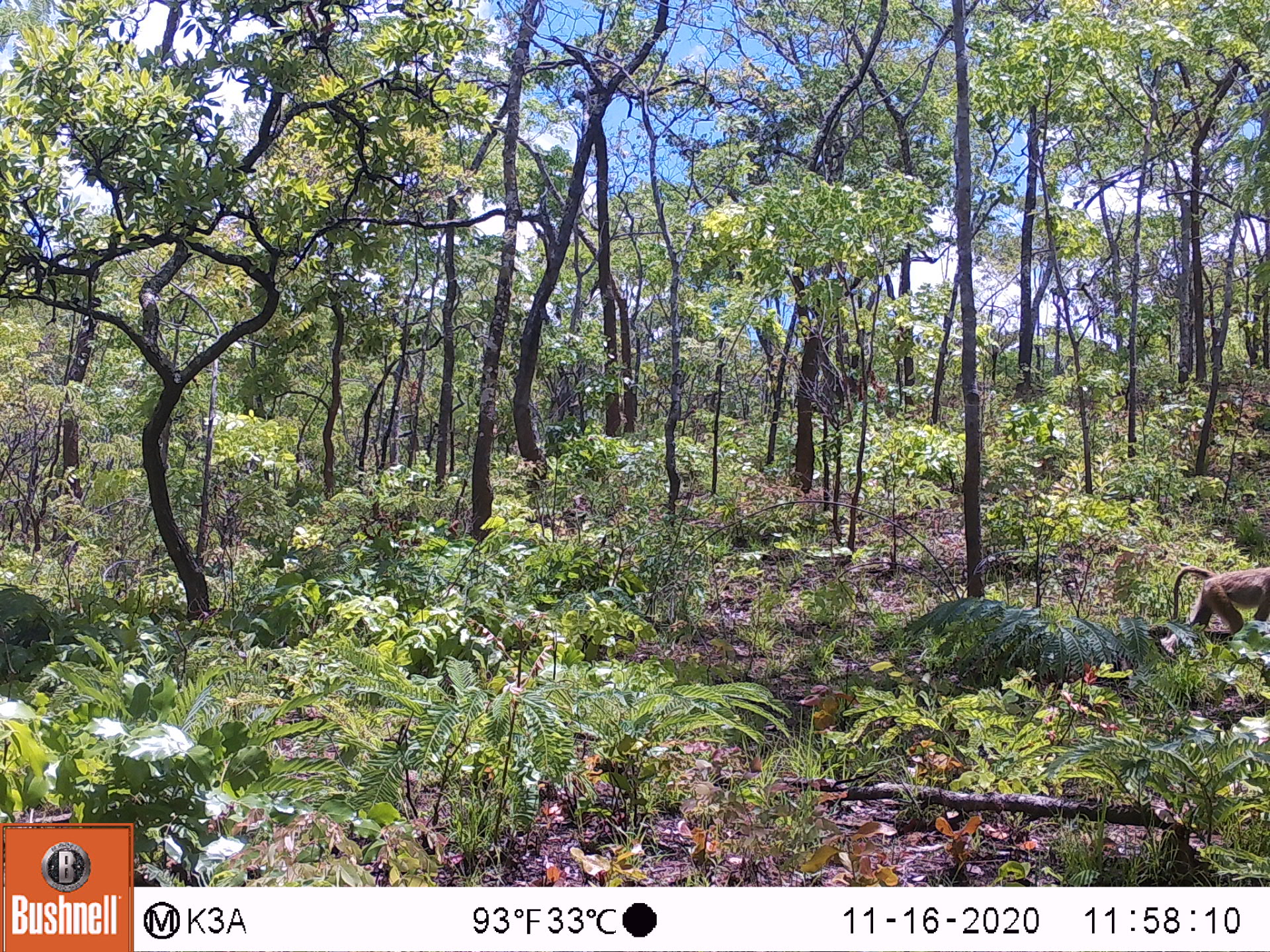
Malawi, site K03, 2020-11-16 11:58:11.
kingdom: Animalia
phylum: Chordata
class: Mammalia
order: Primates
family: Cercopithecidae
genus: Papio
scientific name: Papio cynocephalus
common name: yellow baboon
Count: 1.